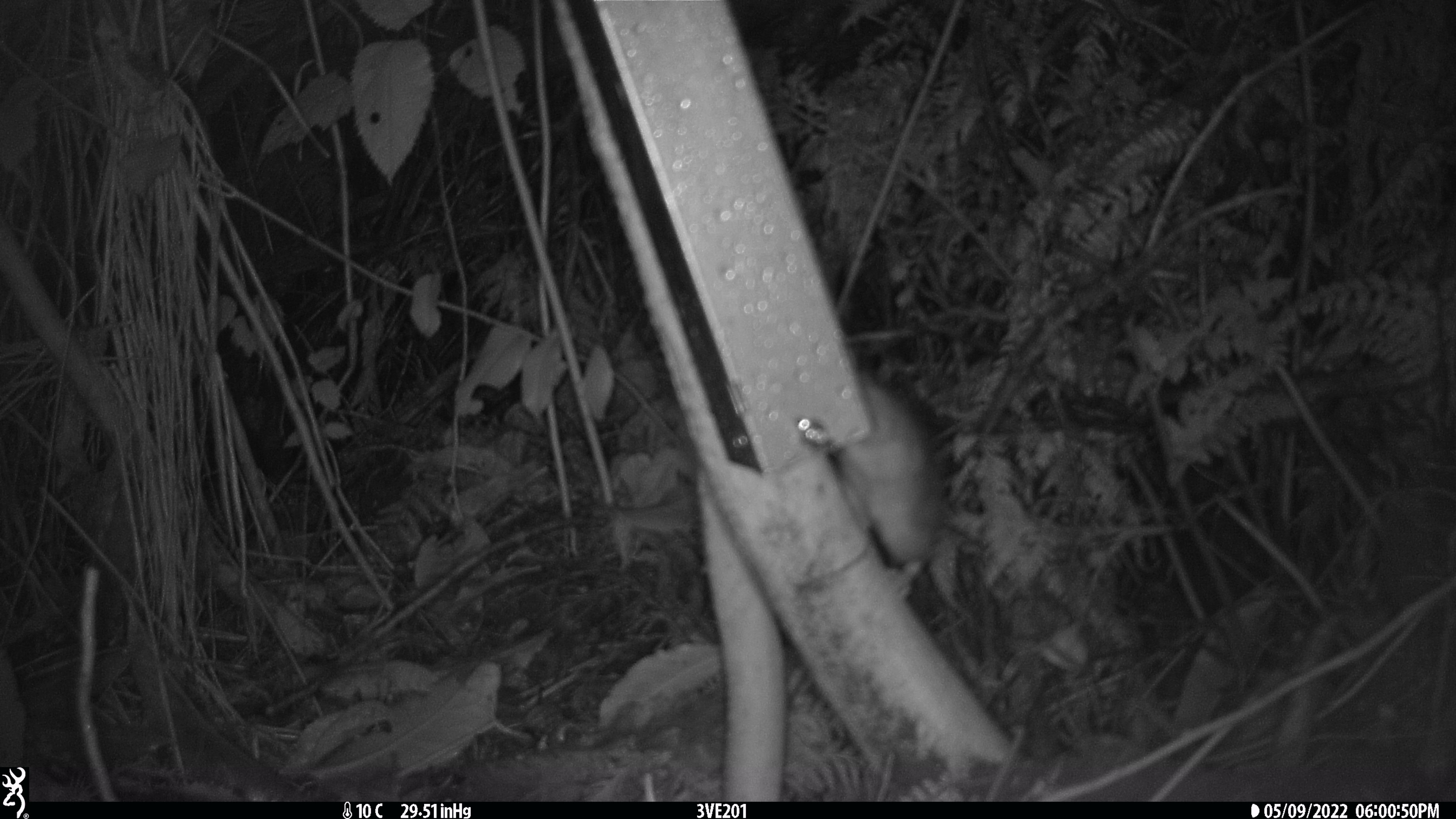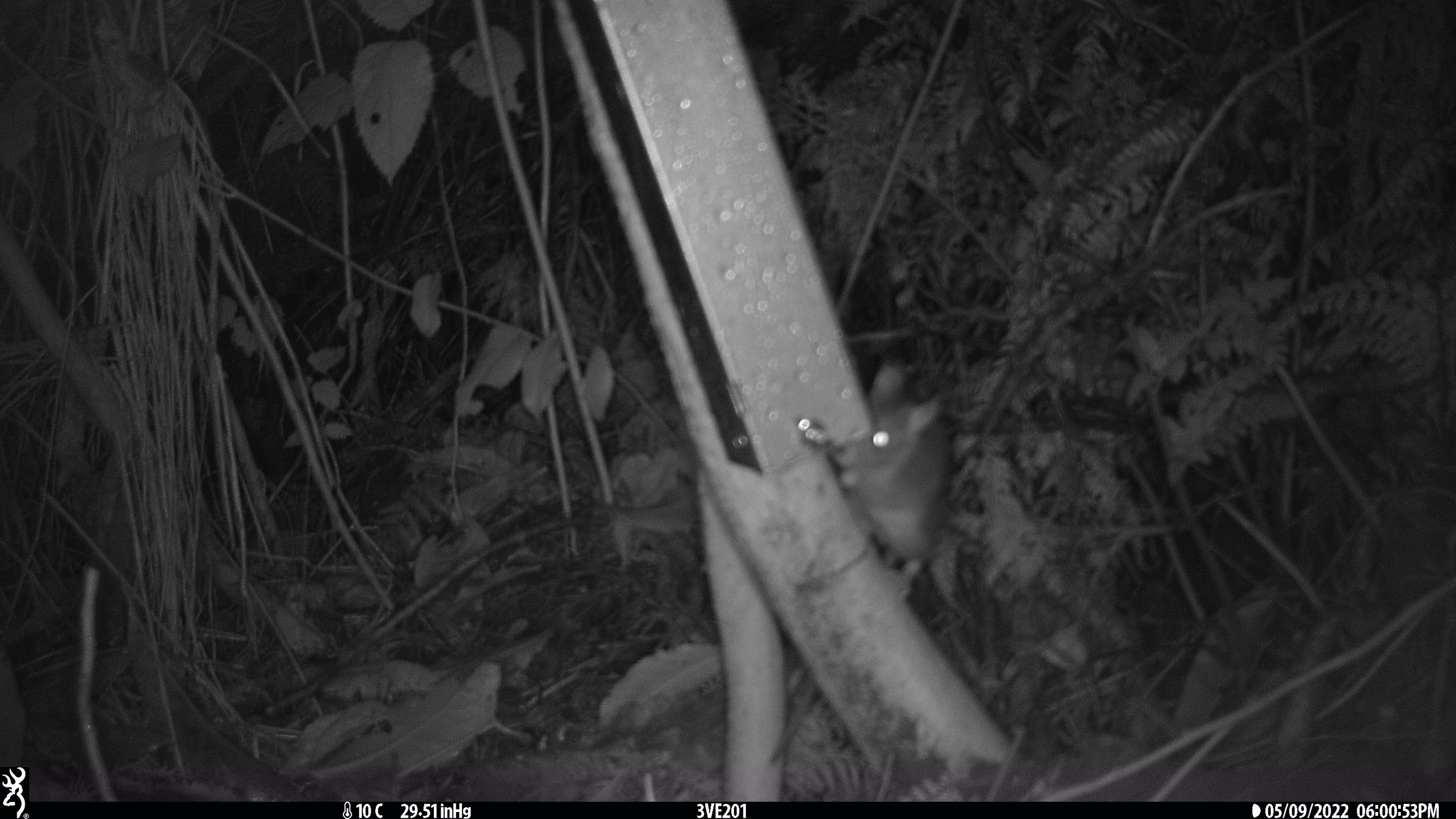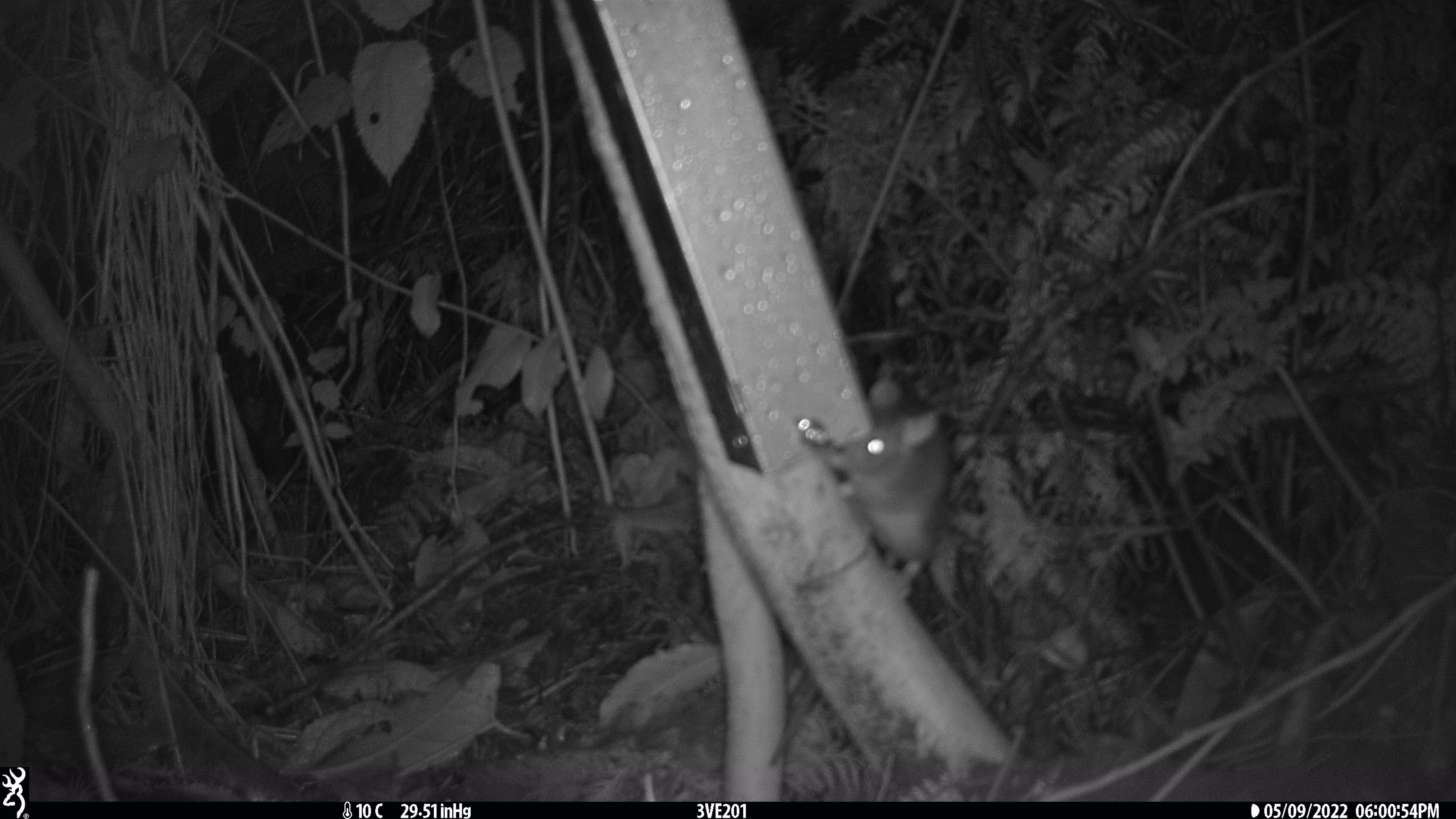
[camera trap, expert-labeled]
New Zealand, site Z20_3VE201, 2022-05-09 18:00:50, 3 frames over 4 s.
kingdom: Animalia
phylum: Chordata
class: Mammalia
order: Rodentia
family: Muridae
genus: Rattus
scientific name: Rattus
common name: rat